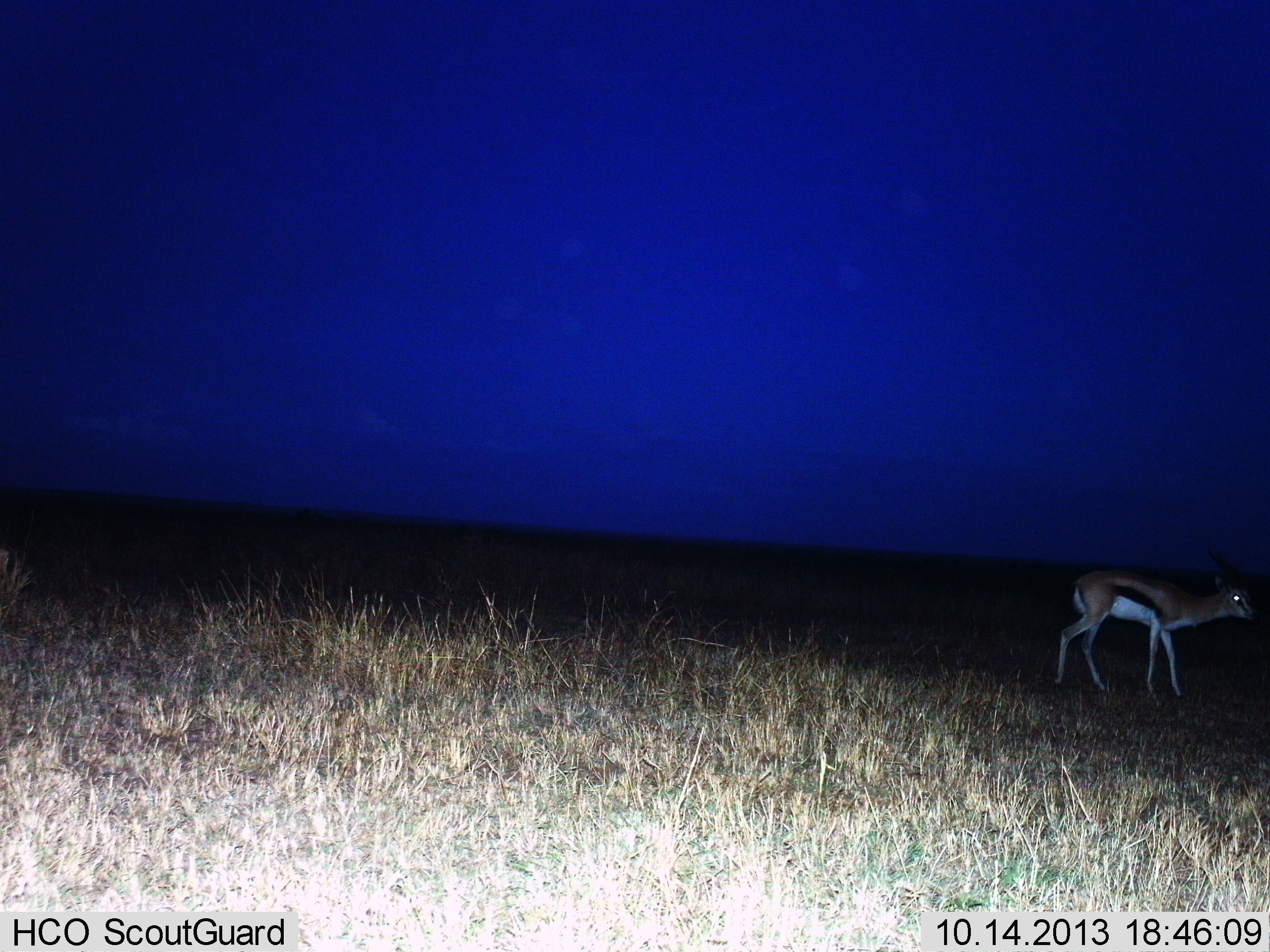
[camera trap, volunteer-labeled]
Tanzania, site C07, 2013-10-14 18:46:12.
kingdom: Animalia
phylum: Chordata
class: Mammalia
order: Artiodactyla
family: Bovidae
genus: Eudorcas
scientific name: Eudorcas thomsonii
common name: thomson's gazelle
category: gazellethomsons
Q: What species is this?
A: Gazellethomsons (thomson's gazelle) (Eudorcas thomsonii).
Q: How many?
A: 1.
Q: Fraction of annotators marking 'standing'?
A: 54%.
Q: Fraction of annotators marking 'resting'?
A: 0%.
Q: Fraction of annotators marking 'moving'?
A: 62%.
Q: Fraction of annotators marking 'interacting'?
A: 0%.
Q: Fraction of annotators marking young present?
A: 8%.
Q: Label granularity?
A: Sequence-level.